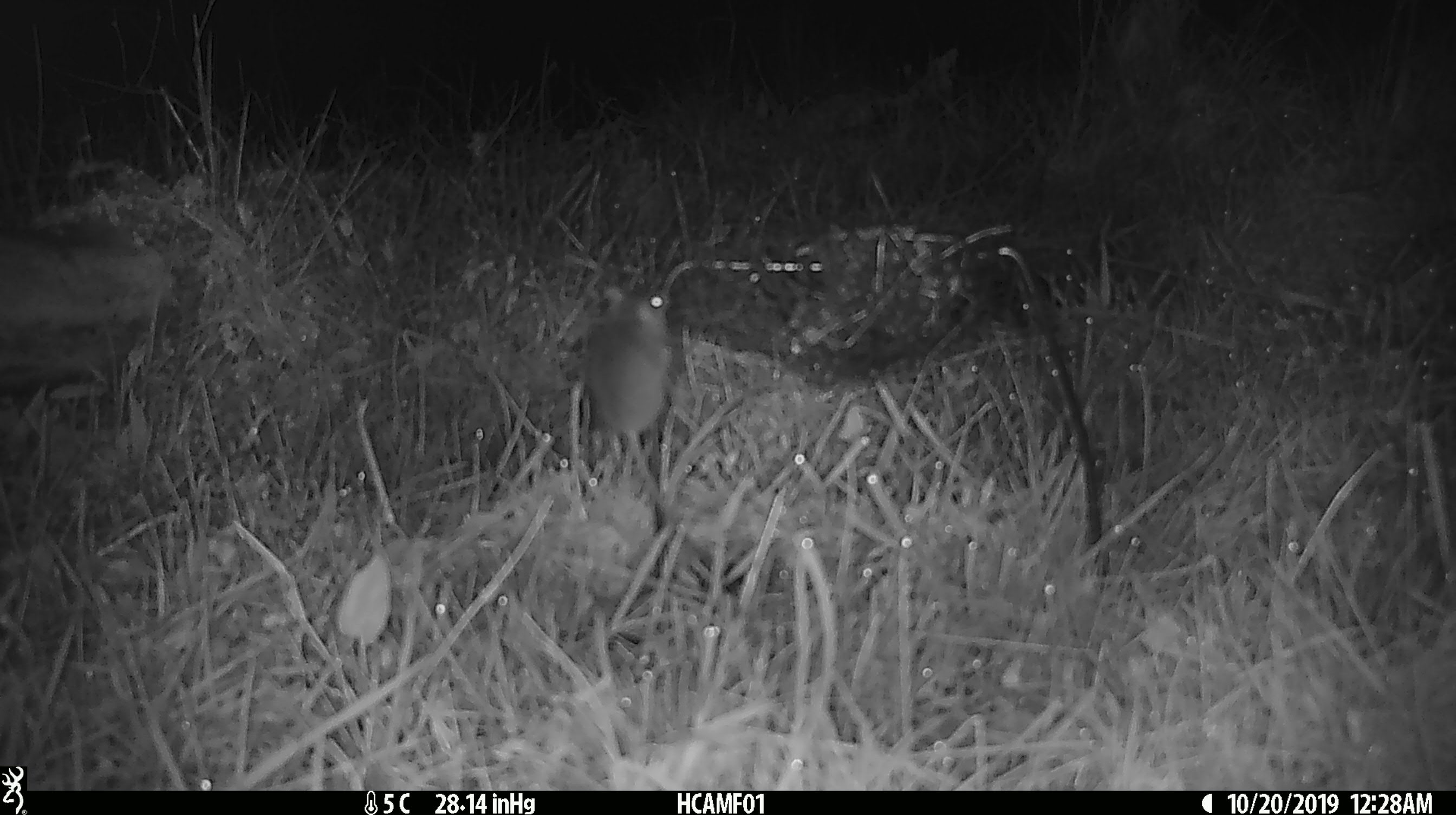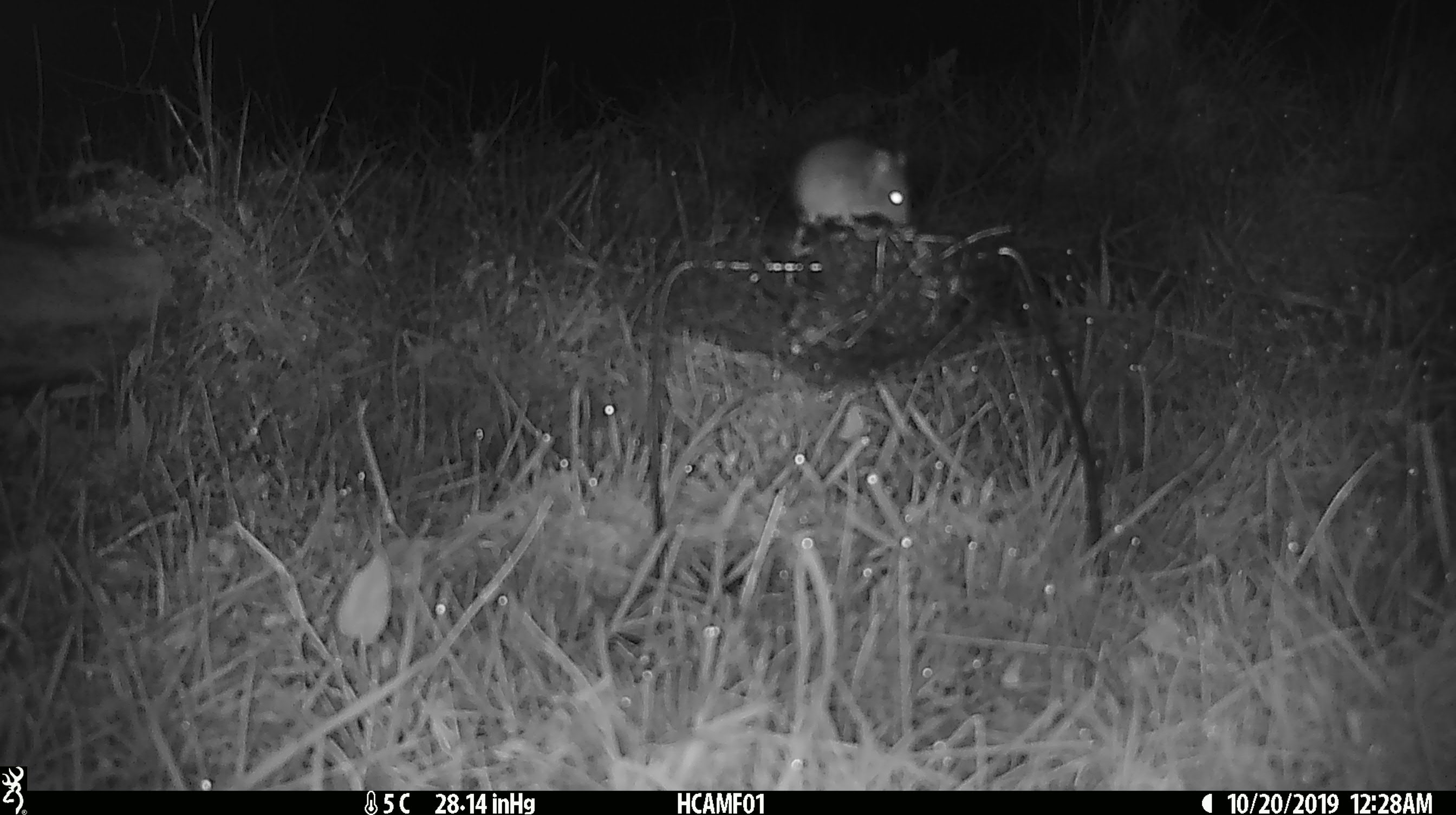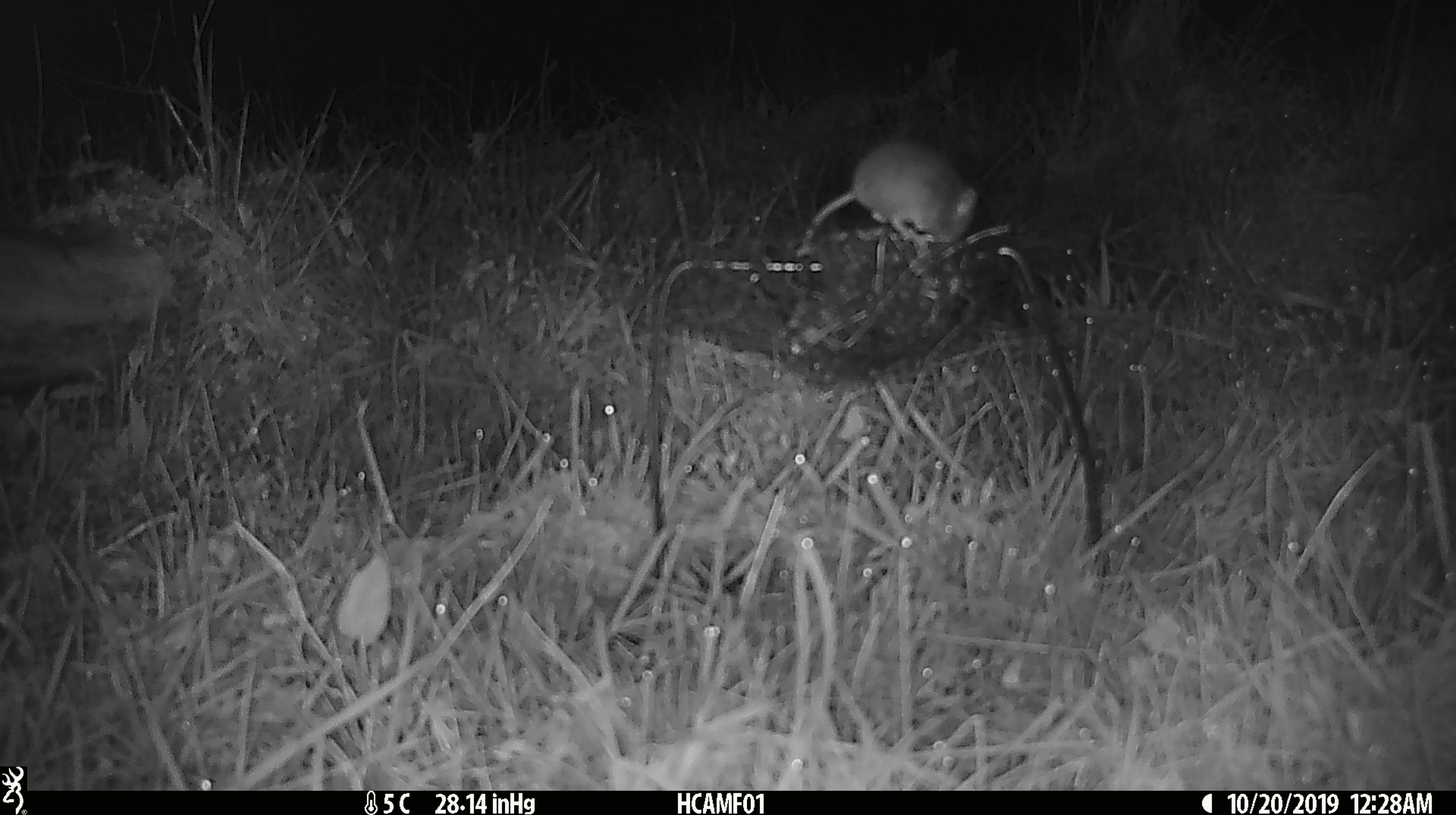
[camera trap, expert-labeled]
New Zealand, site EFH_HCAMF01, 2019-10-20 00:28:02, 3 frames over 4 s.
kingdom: Animalia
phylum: Chordata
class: Mammalia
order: Rodentia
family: Muridae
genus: Mus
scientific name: Mus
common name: mouse